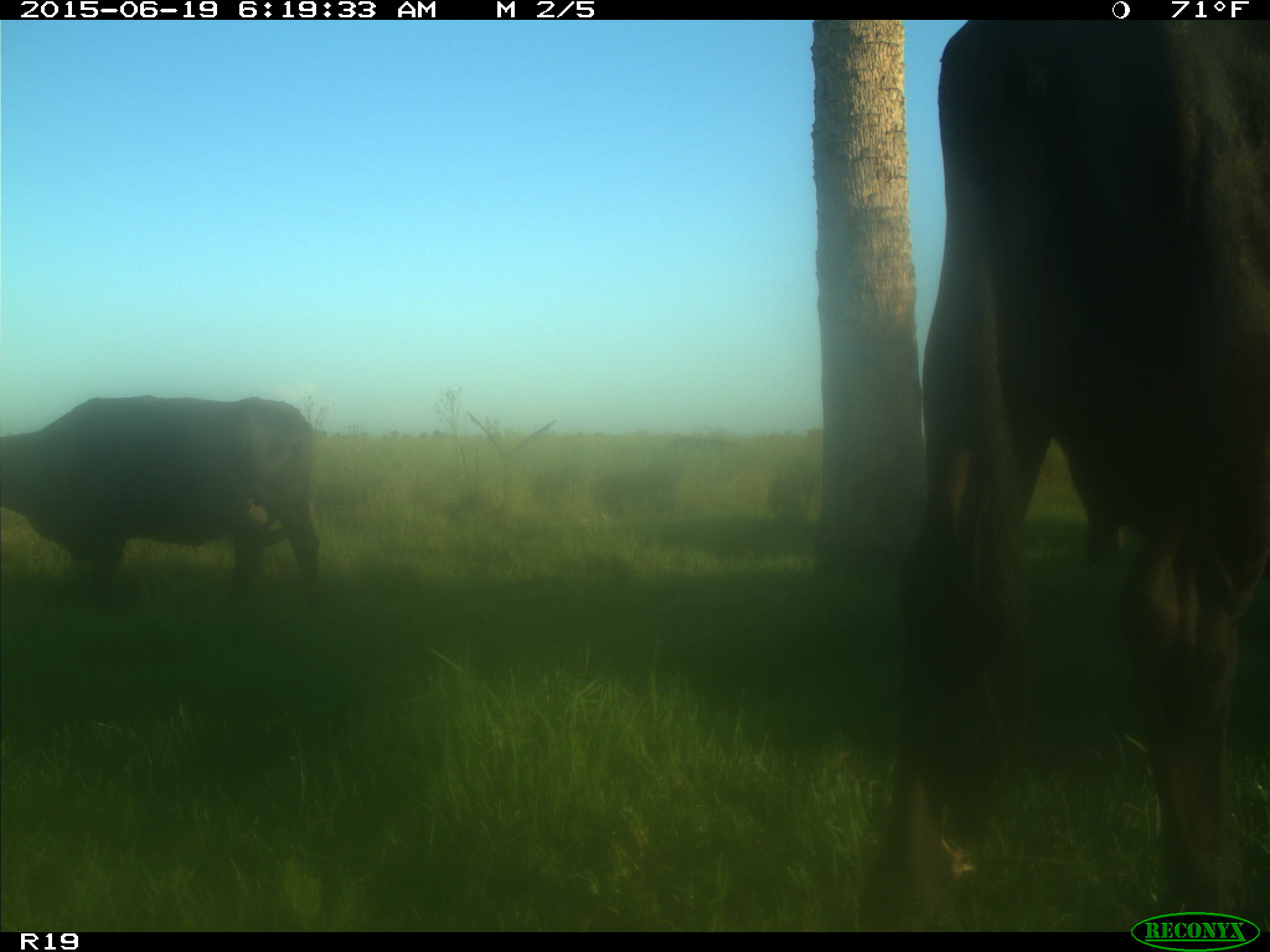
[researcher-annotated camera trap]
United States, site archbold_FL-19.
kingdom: Animalia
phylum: Chordata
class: Mammalia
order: Artiodactyla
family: Bovidae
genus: Bos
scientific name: Bos taurus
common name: domestic cow